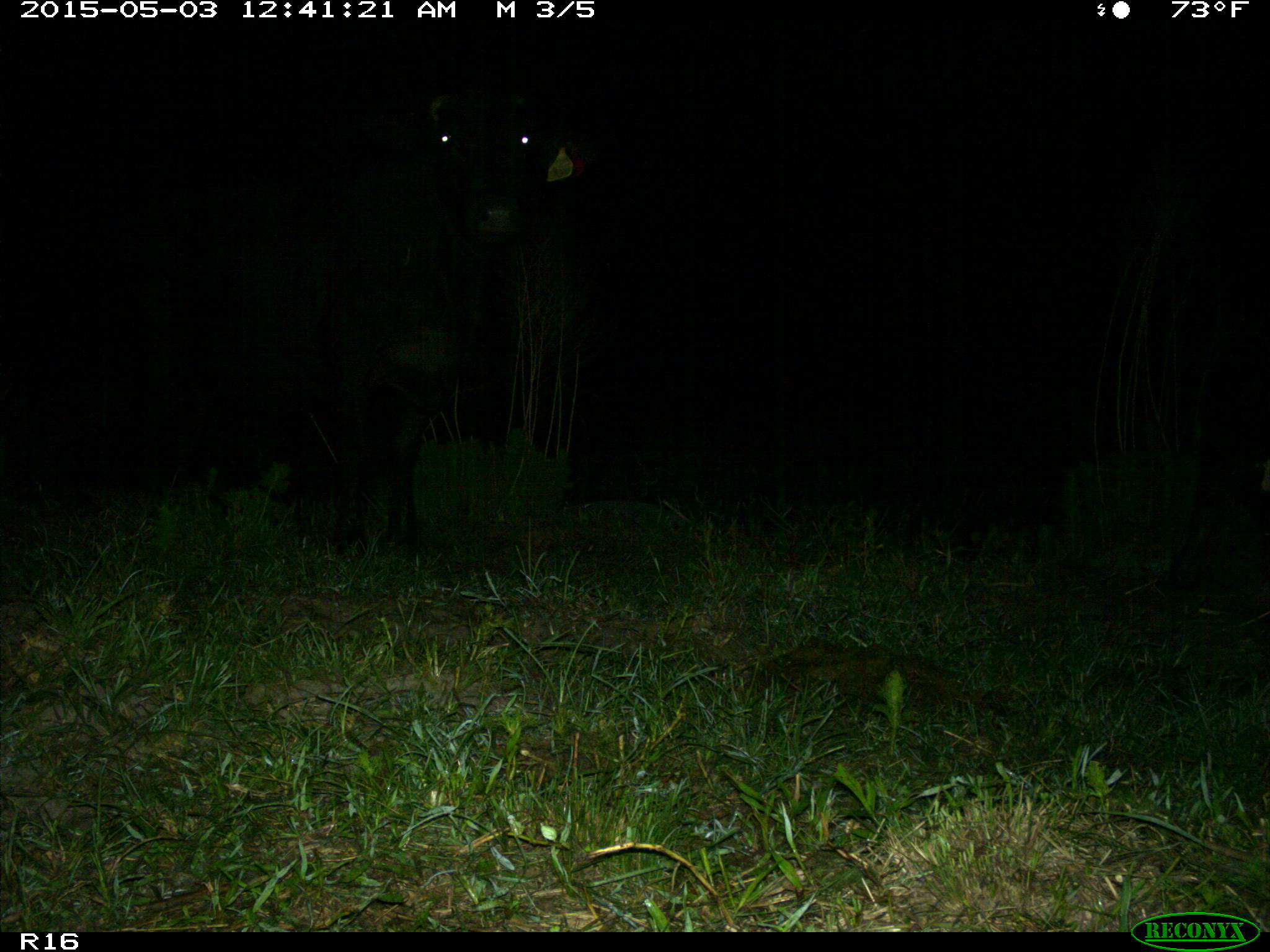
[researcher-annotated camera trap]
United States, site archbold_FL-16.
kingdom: Animalia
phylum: Chordata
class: Mammalia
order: Artiodactyla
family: Bovidae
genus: Bos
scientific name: Bos taurus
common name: domestic cow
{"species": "Bos taurus (domestic cow)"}